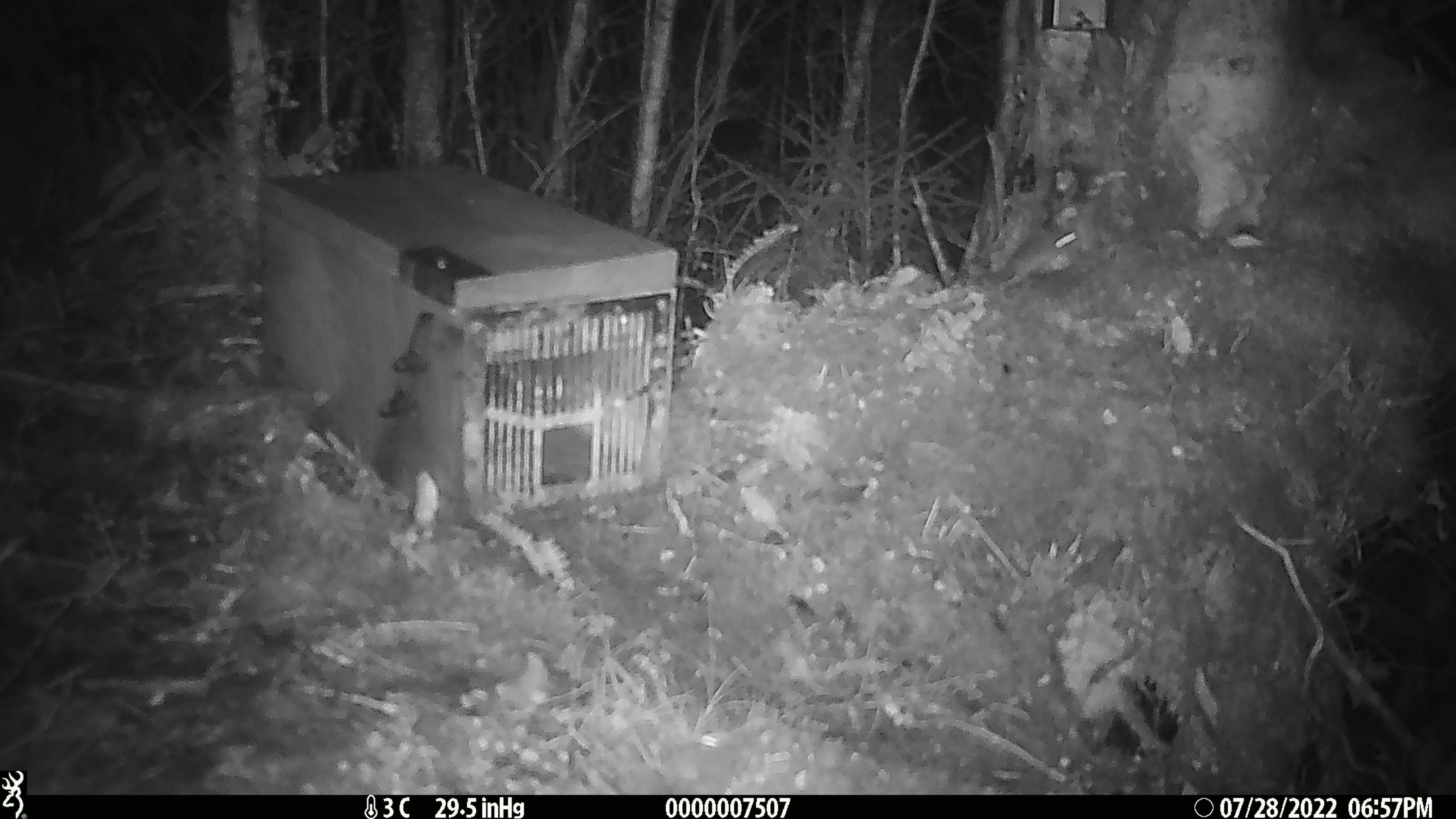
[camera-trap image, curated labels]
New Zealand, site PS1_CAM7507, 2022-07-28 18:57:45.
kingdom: Animalia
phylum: Chordata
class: Mammalia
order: Rodentia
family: Muridae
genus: Mus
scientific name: Mus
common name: mouse